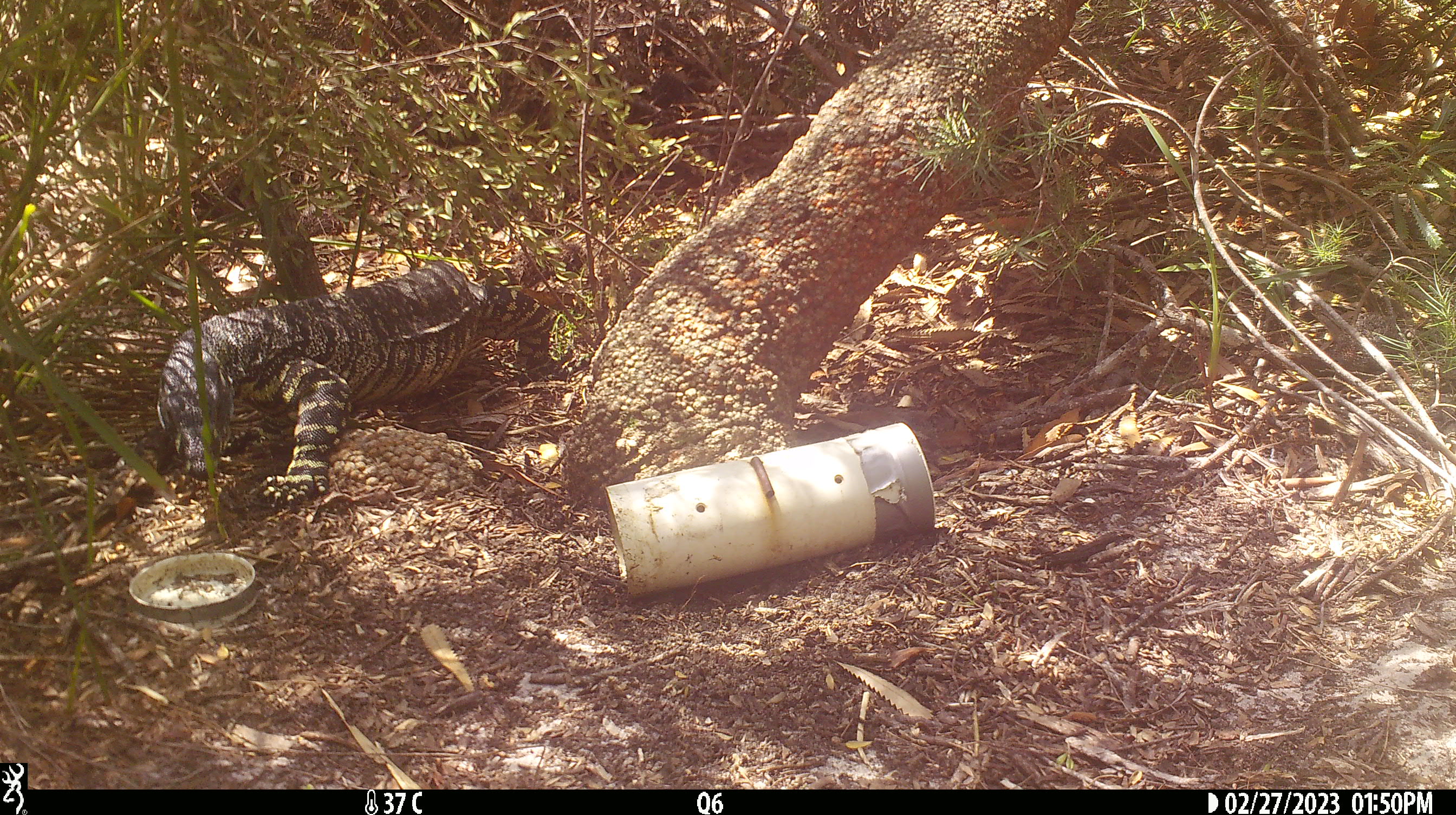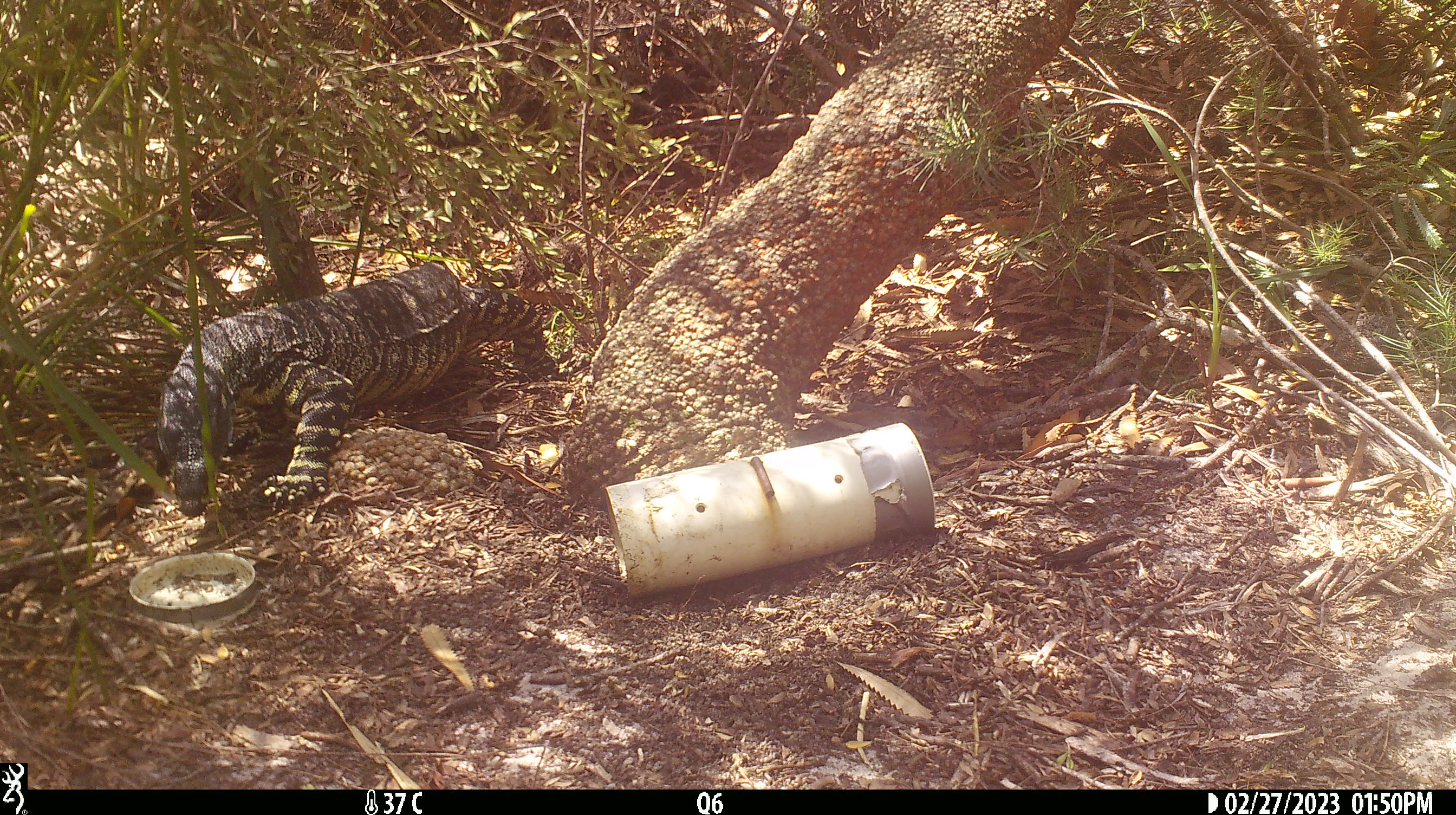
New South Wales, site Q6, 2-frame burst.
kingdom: Animalia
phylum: Chordata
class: Reptilia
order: Squamata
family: Varanidae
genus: Varanus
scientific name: Varanus varius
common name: lace monitor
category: goanna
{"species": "goanna (lace monitor) (Varanus varius)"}